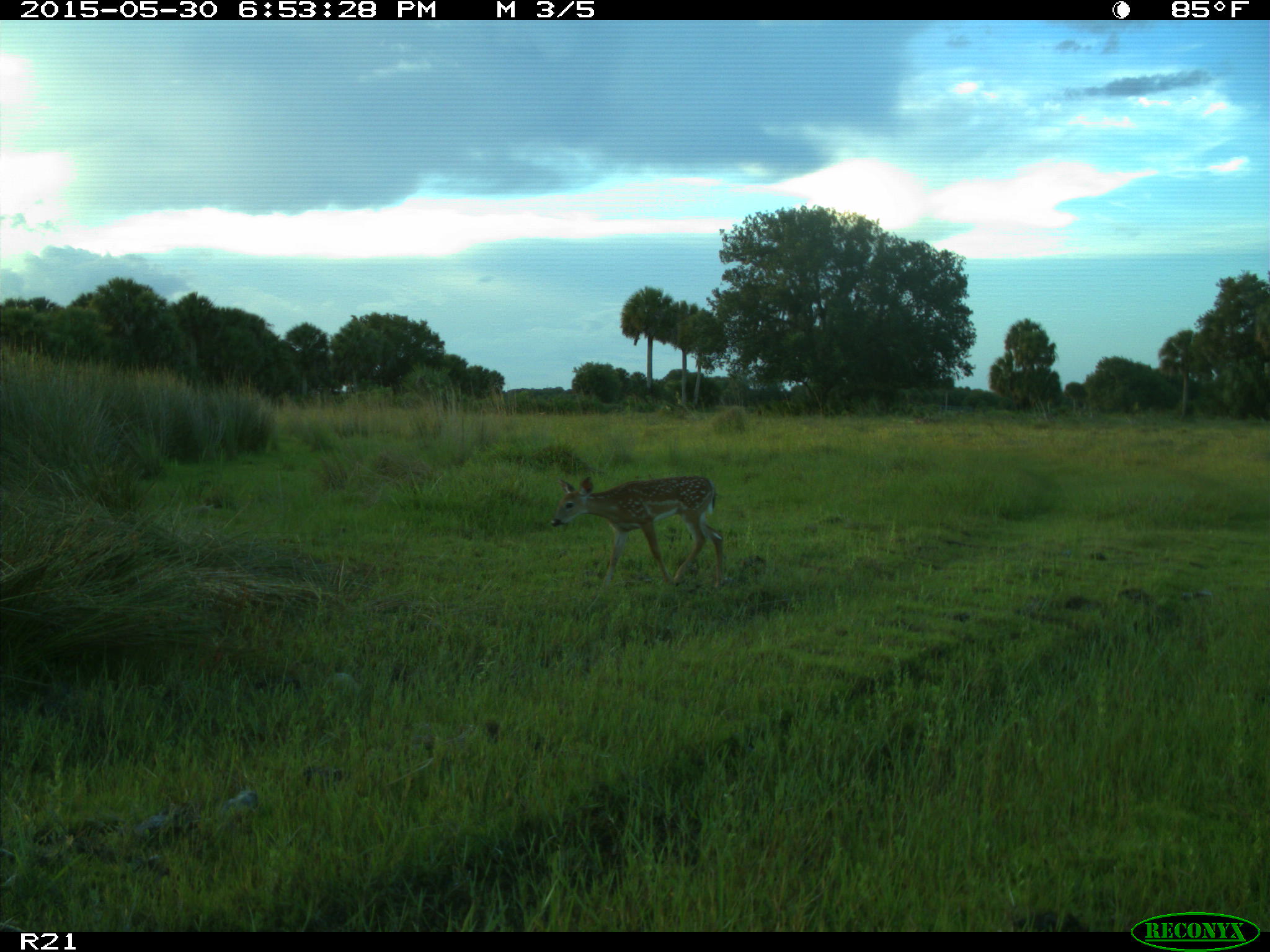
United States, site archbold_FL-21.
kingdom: Animalia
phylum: Chordata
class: Mammalia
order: Artiodactyla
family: Cervidae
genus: Odocoileus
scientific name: Odocoileus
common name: deer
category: unidentified deer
Unidentified deer (deer) (Odocoileus).